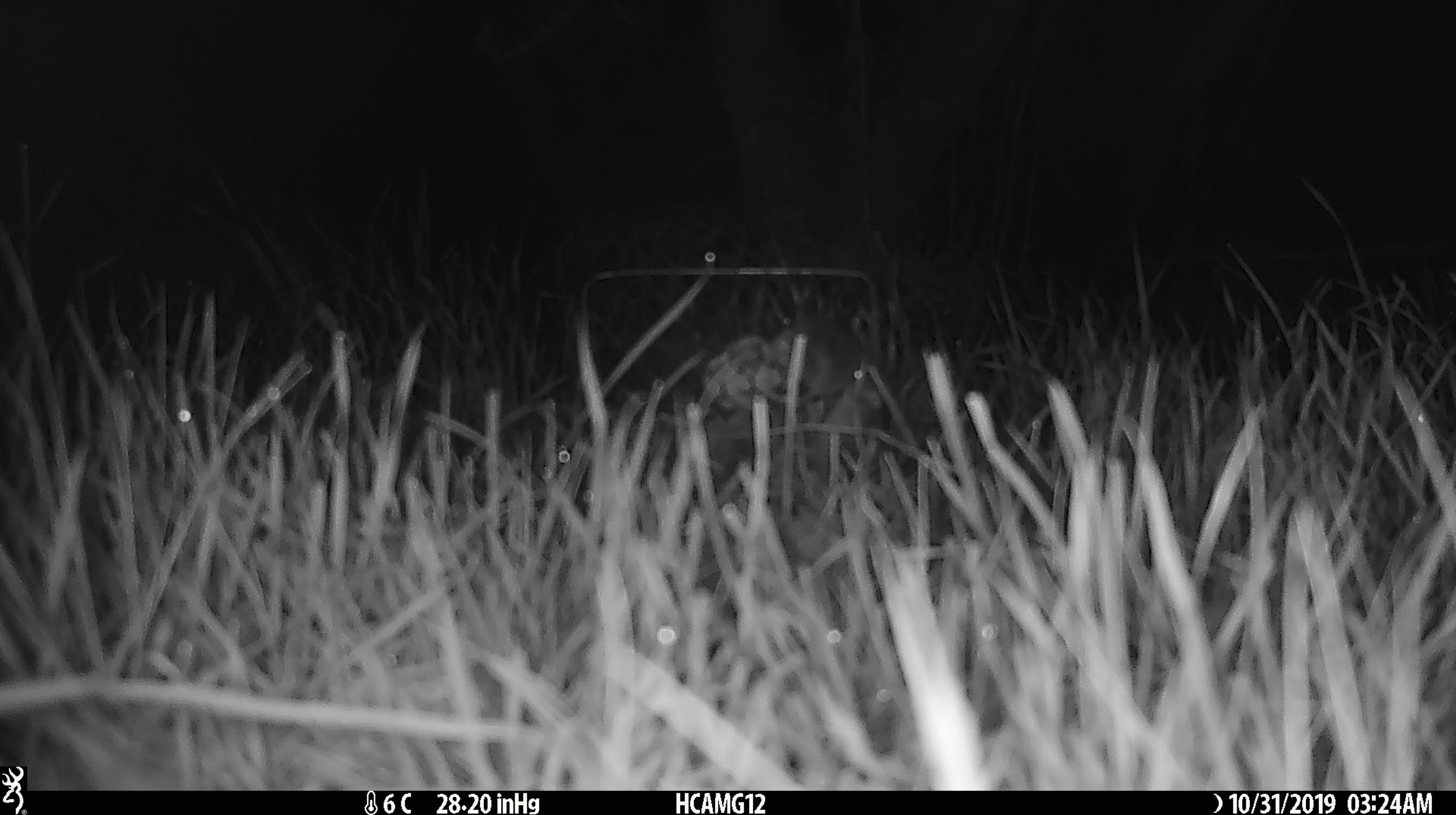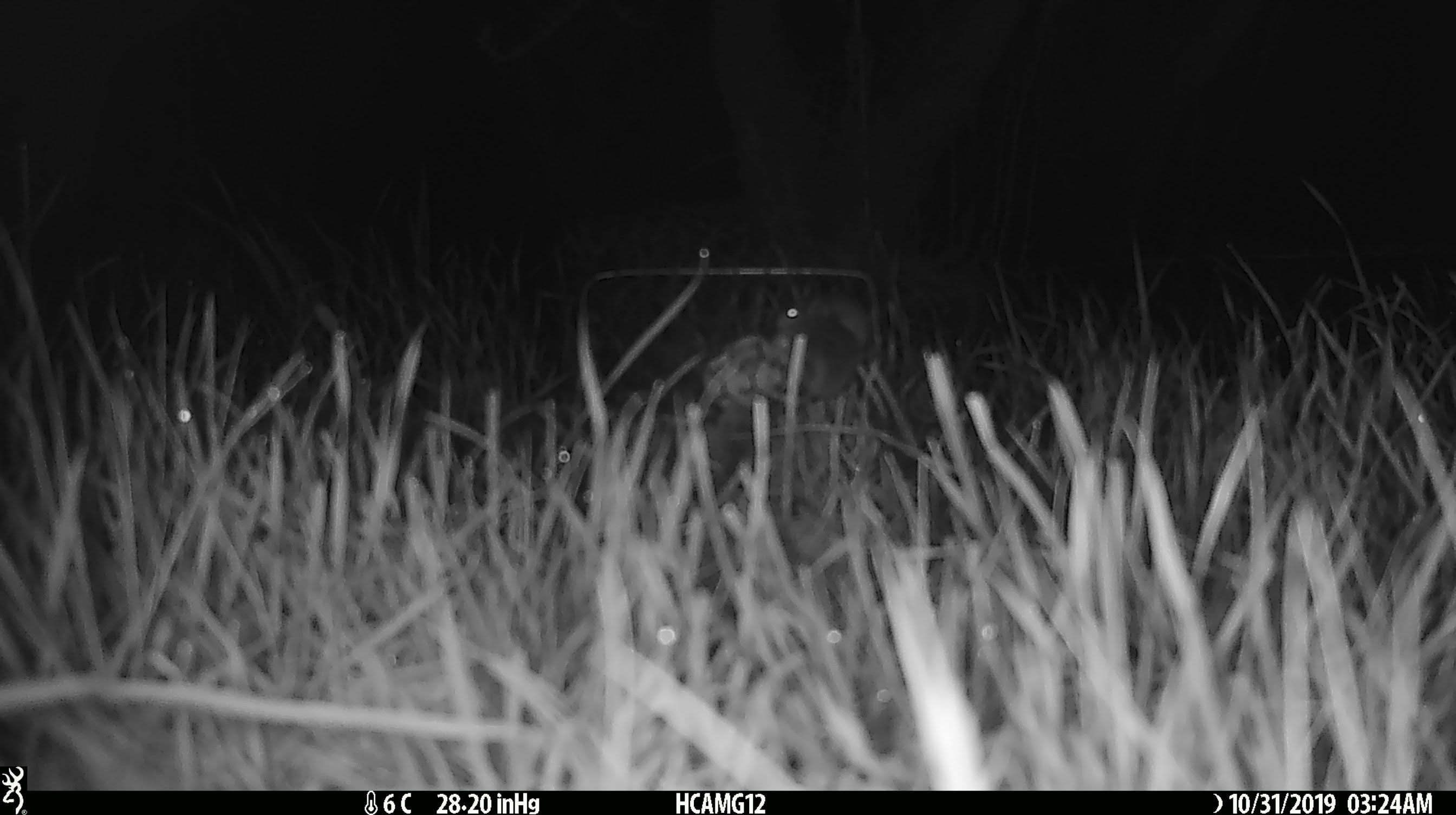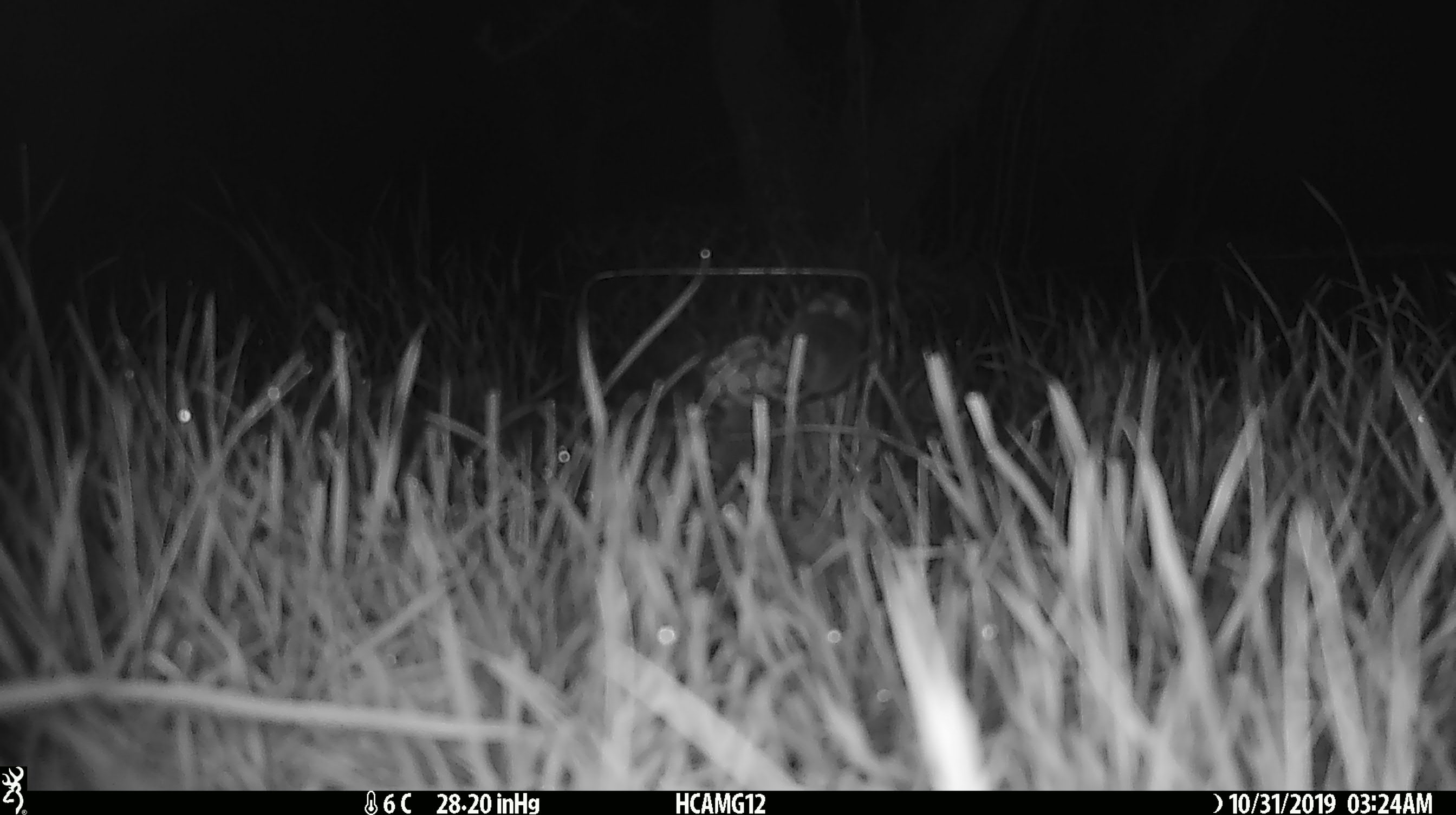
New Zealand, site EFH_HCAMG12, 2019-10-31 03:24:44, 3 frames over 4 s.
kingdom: Animalia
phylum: Chordata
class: Mammalia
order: Rodentia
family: Muridae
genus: Mus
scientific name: Mus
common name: mouse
Mouse (Mus).